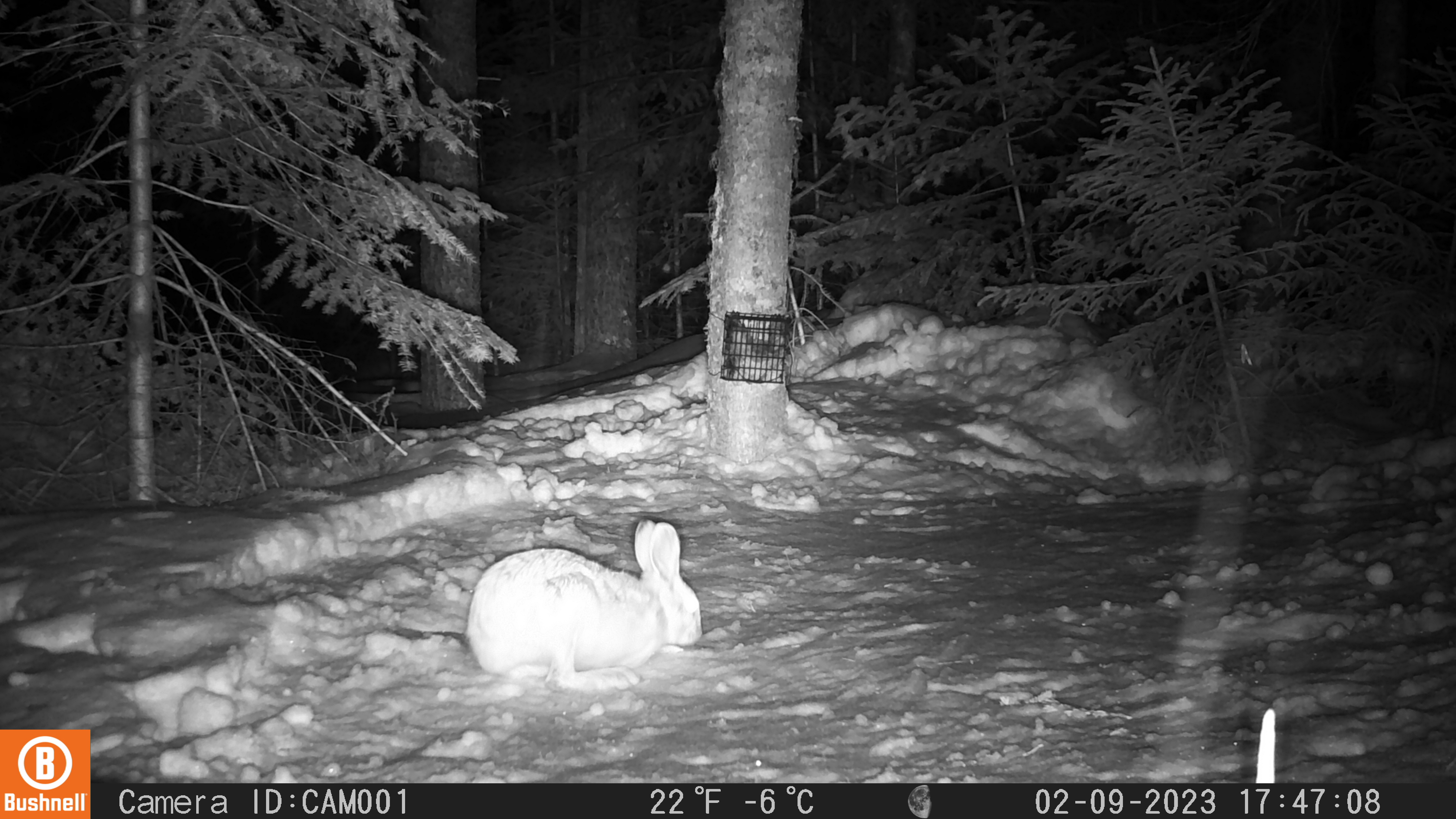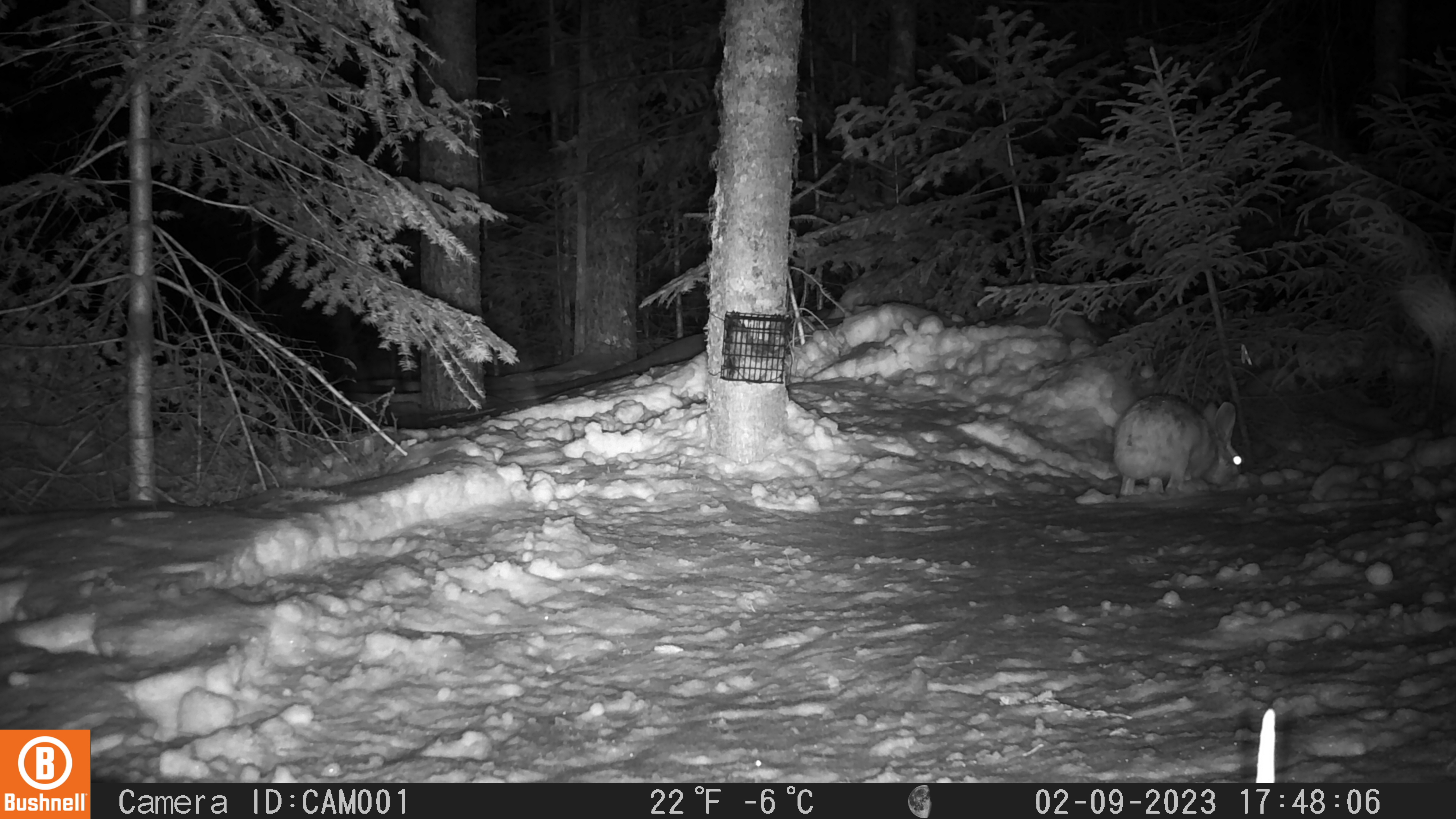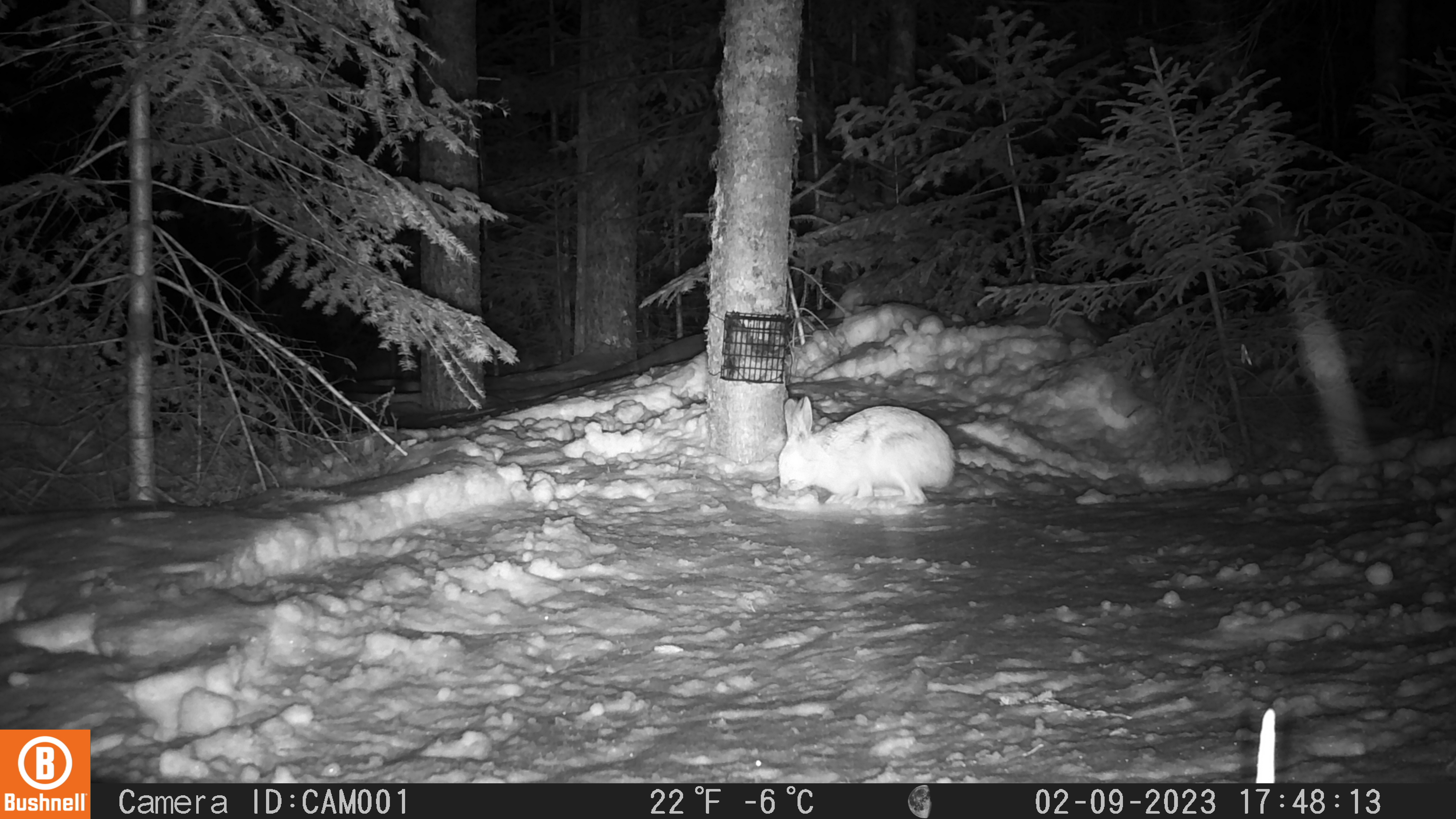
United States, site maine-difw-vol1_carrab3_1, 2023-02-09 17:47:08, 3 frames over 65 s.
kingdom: Animalia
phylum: Chordata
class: Mammalia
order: Lagomorpha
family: Leporidae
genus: Lepus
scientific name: Lepus americanus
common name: snowshoe hare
Snowshoe hare (Lepus americanus).